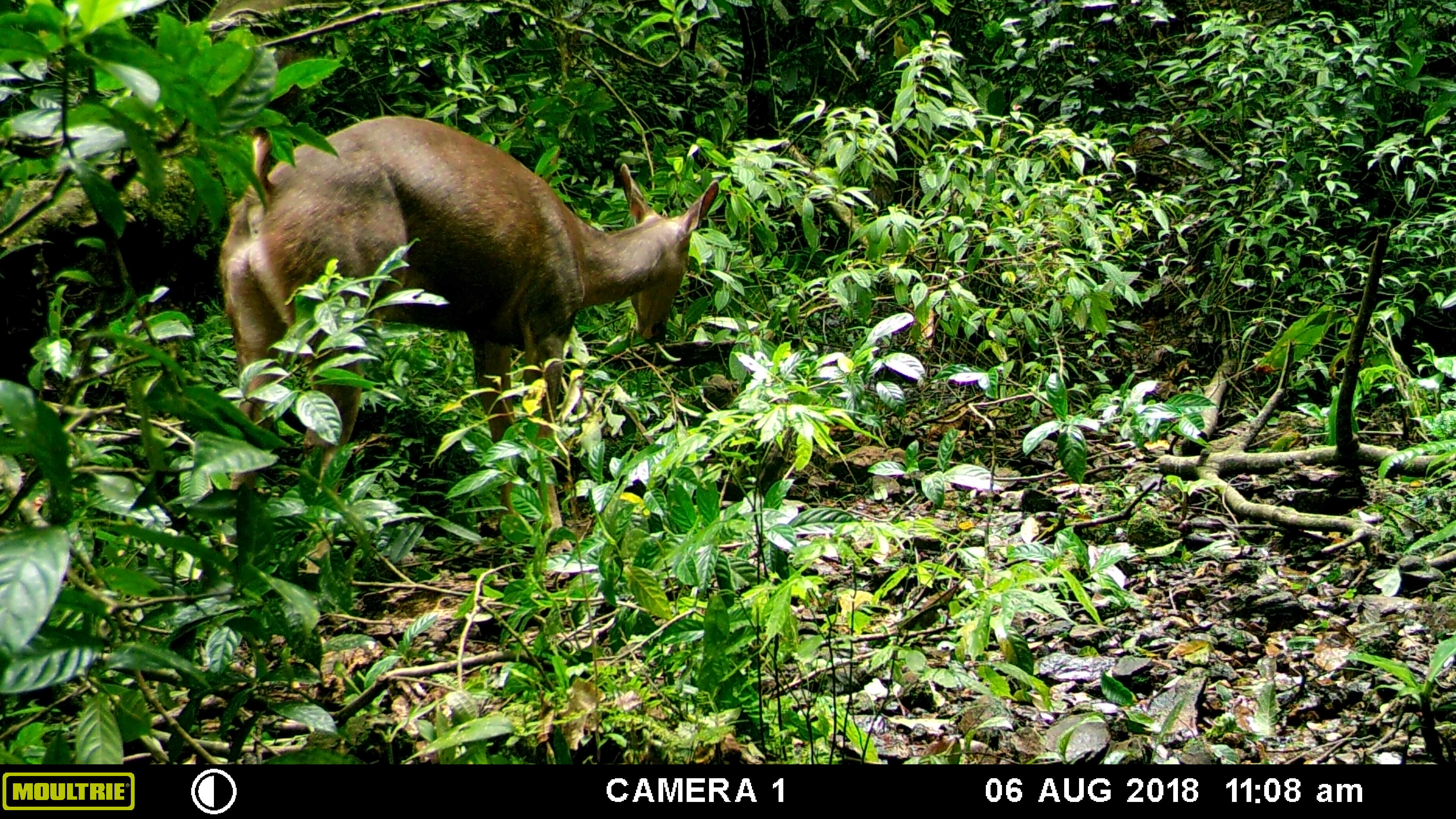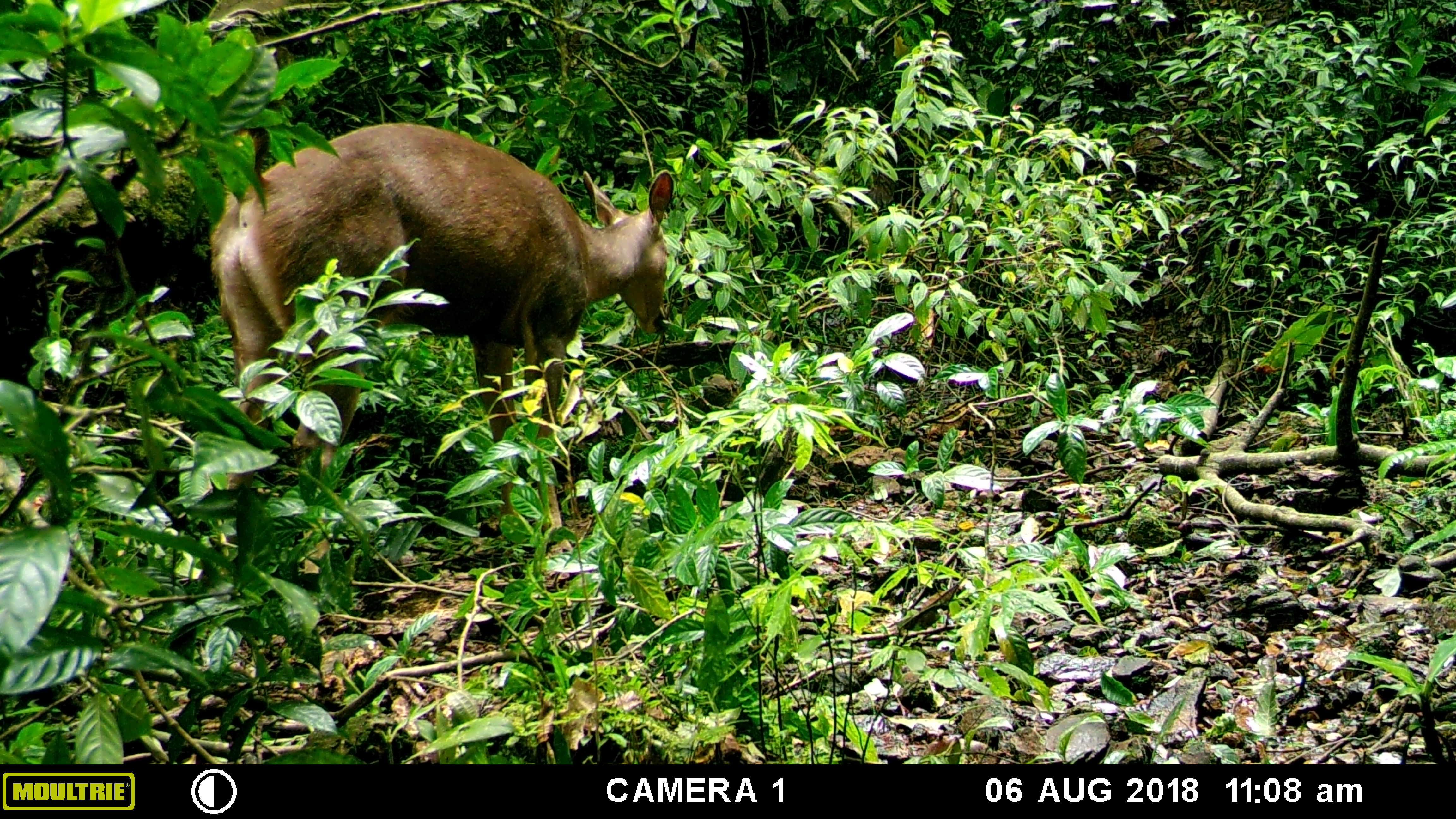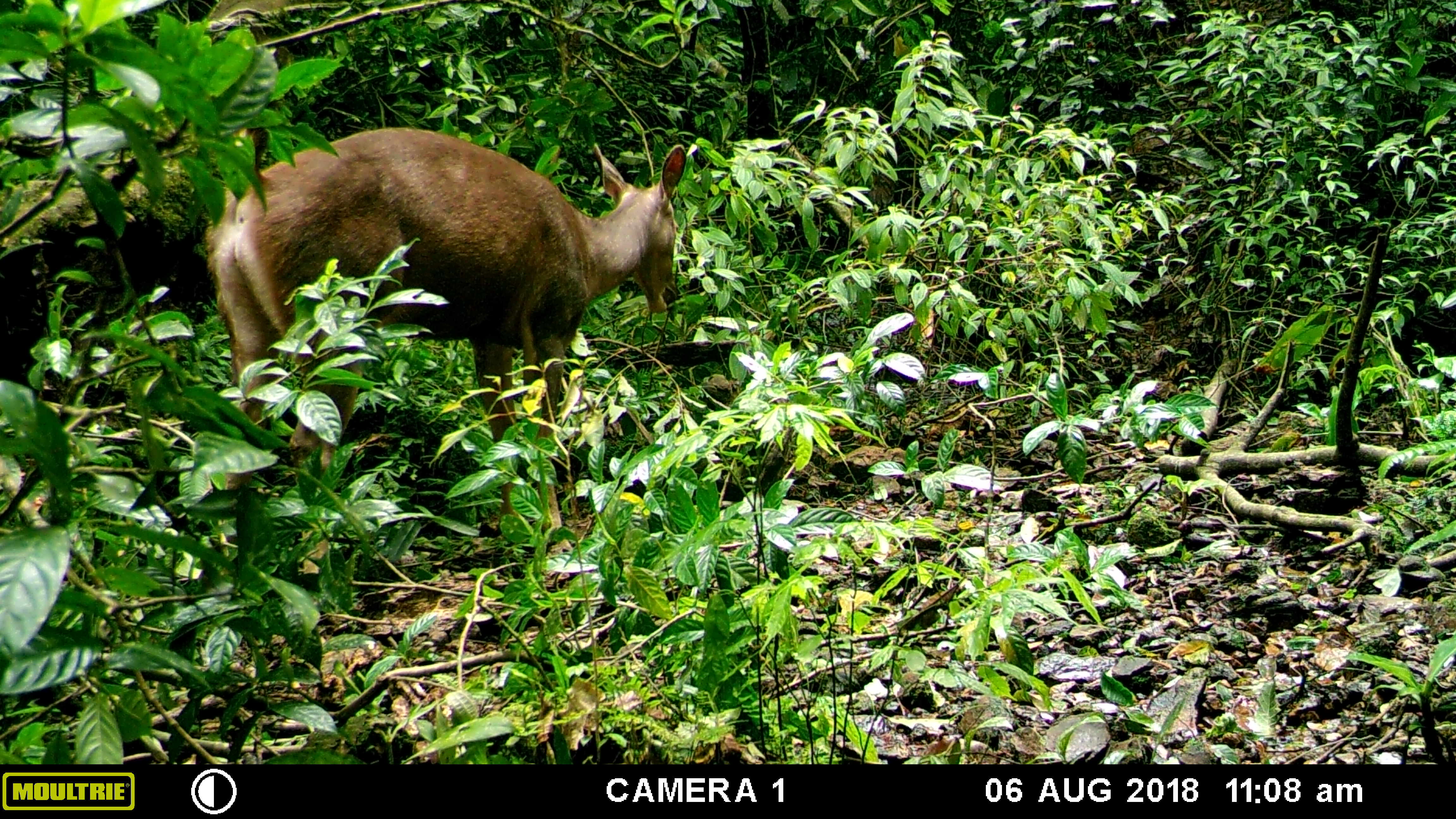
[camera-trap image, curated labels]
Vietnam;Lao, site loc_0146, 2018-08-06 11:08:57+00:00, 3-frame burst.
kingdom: Animalia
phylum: Chordata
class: Mammalia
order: Artiodactyla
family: Cervidae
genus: Rusa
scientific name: Rusa unicolor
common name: sambar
Sambar (Rusa unicolor). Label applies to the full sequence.